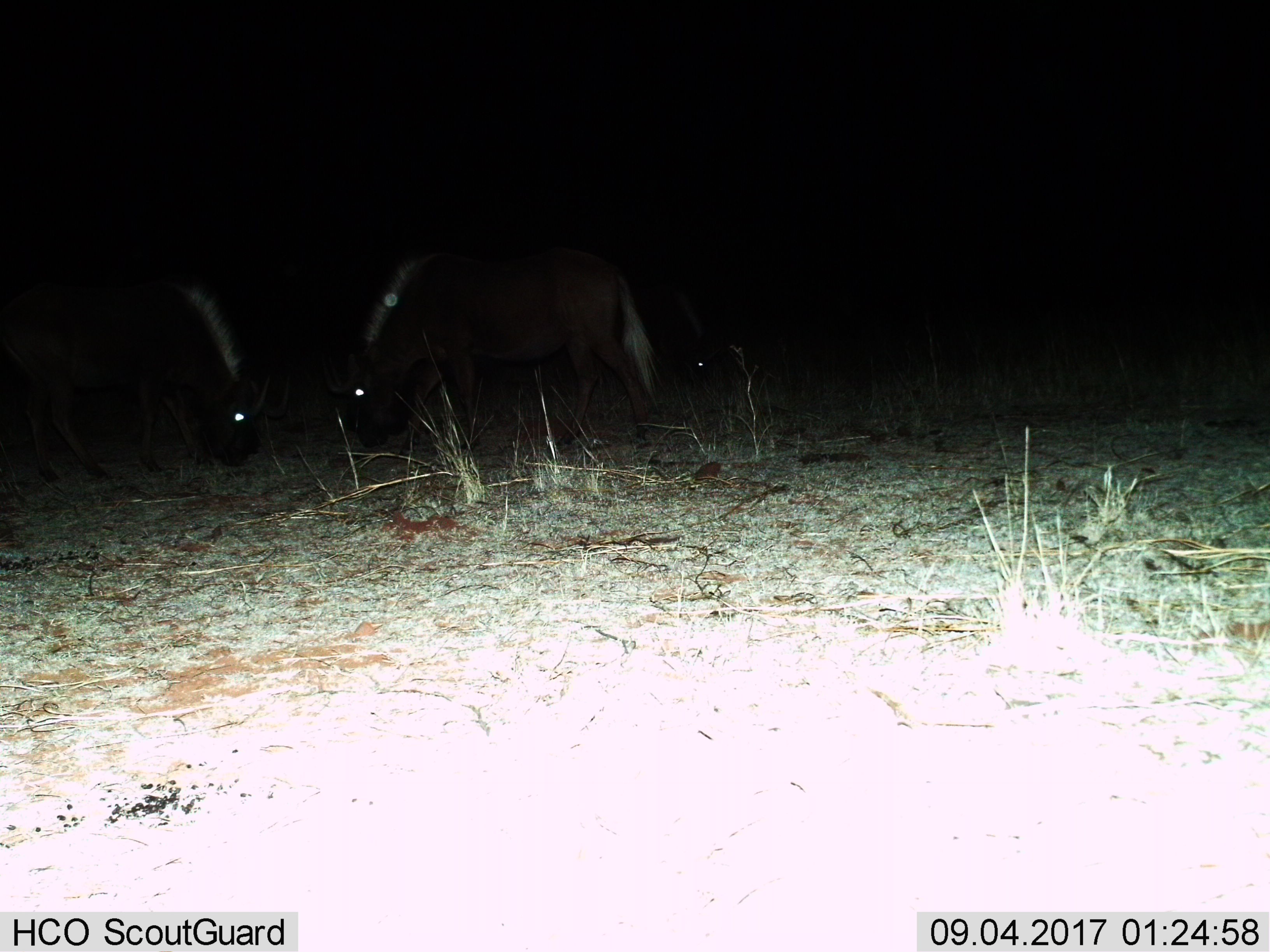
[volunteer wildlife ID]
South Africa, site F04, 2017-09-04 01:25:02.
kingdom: Animalia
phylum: Chordata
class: Mammalia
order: Artiodactyla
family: Bovidae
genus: Connochaetes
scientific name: Connochaetes gnou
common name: black wildebeest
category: wildebeestblack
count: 3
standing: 17%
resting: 0%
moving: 17%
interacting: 0%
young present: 0%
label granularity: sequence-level